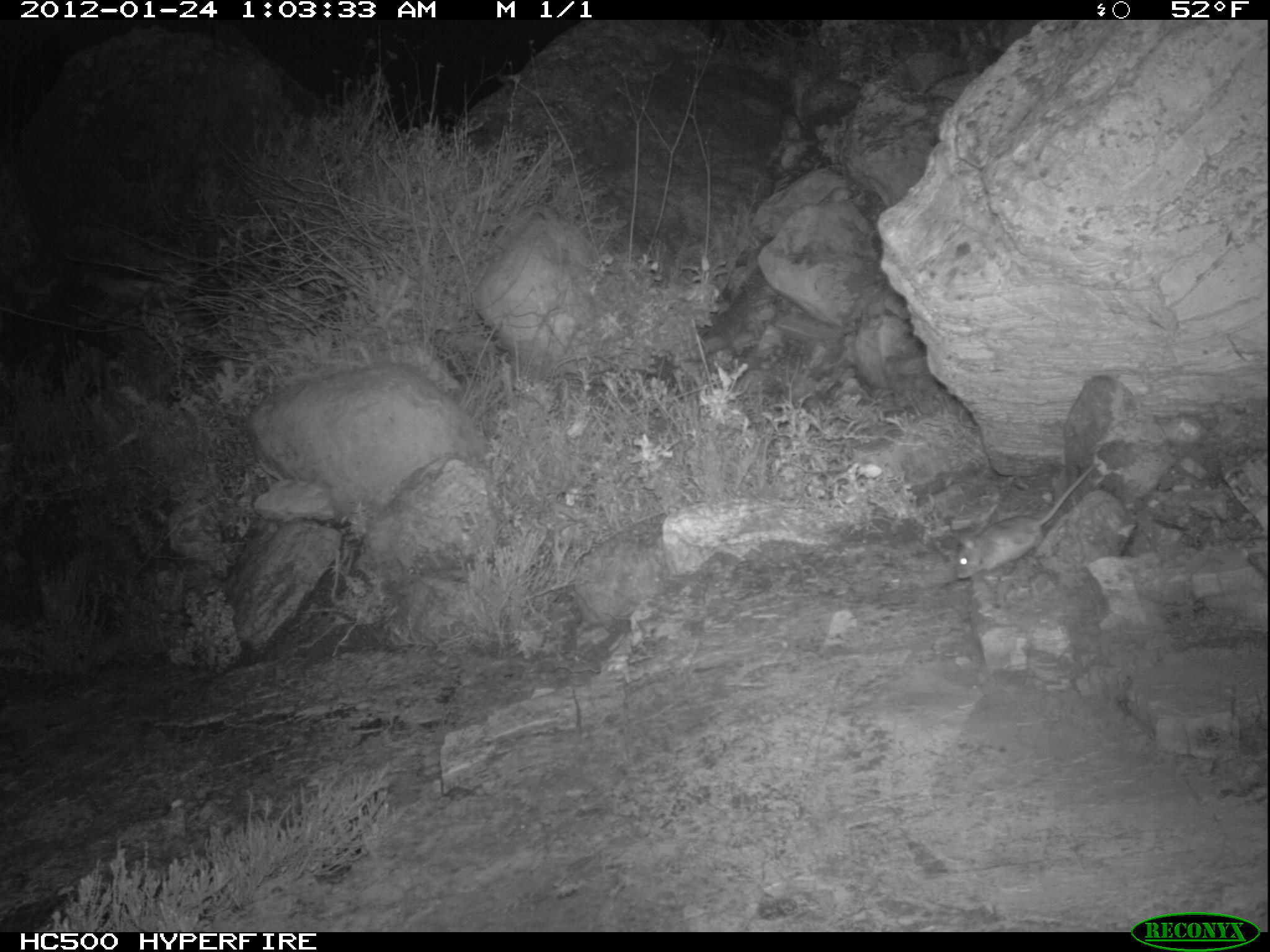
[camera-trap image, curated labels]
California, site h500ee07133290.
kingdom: Animalia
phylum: Chordata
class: Mammalia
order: Rodentia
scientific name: Rodentia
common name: rodent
Rodent (Rodentia).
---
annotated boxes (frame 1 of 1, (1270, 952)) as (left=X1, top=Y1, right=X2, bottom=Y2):
rodent: (left=956, top=463, right=1100, bottom=578)